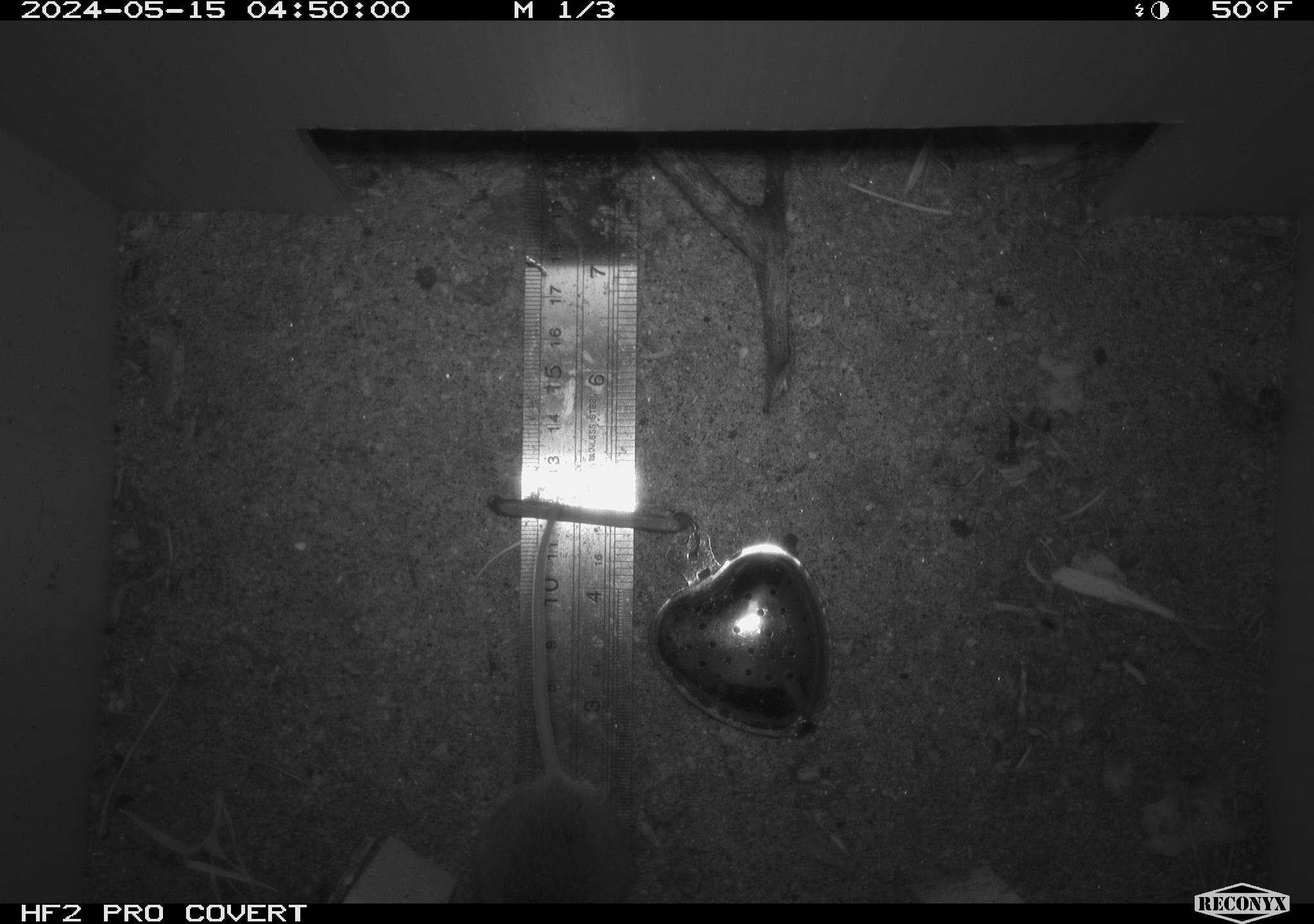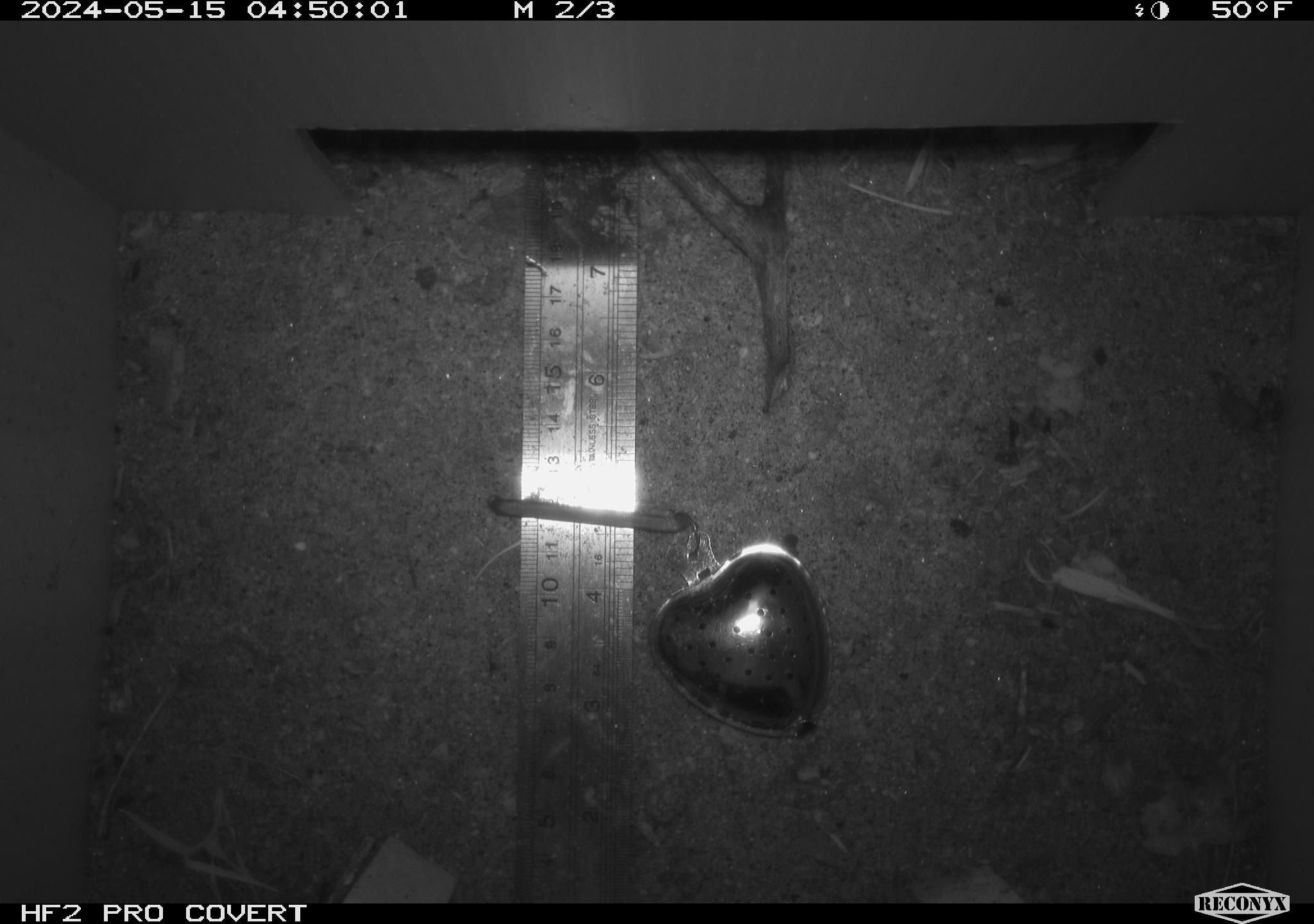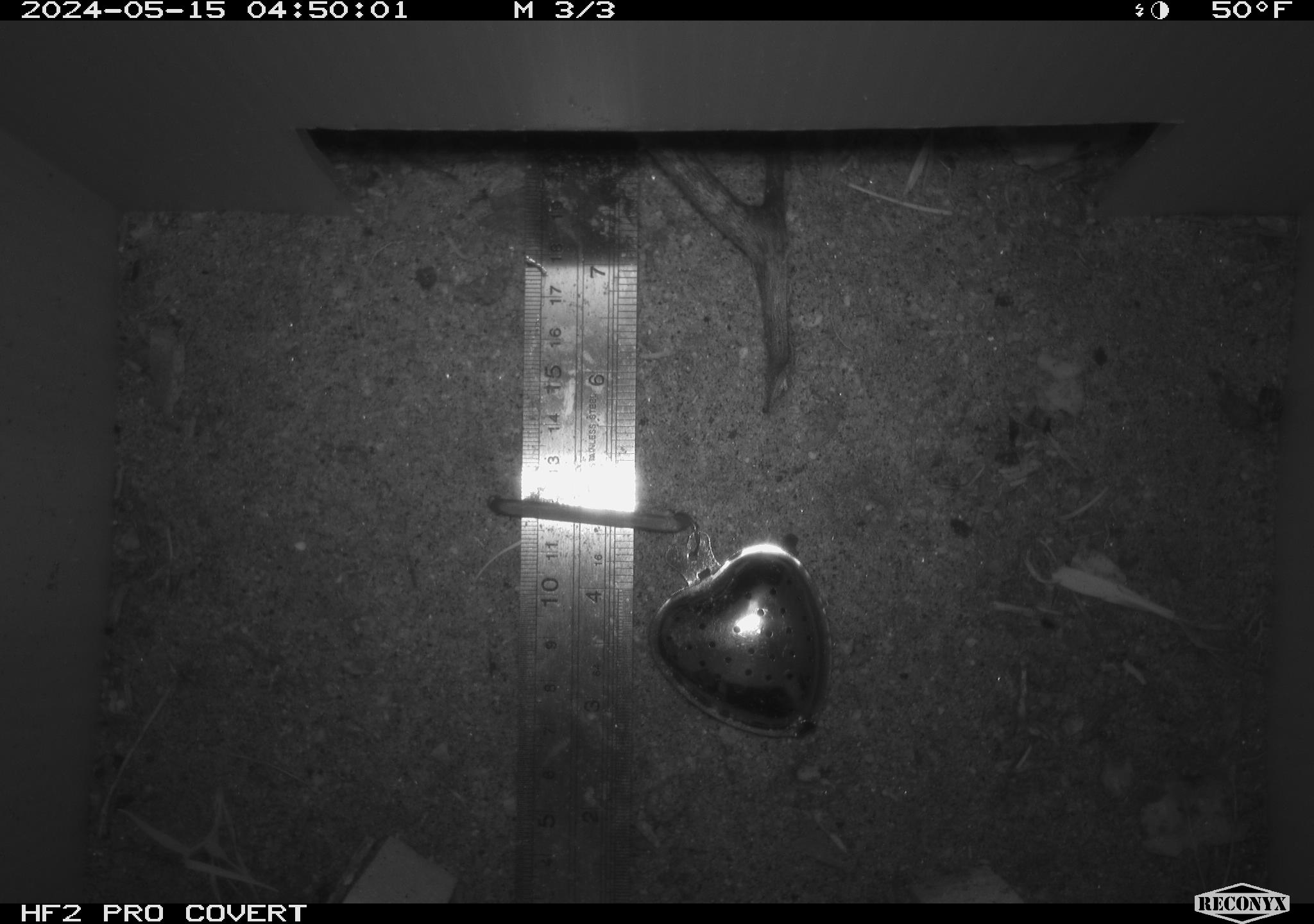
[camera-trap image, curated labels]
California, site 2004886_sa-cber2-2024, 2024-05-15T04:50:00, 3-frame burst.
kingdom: Animalia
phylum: Chordata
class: Mammalia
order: Rodentia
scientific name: Rodentia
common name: mouse species